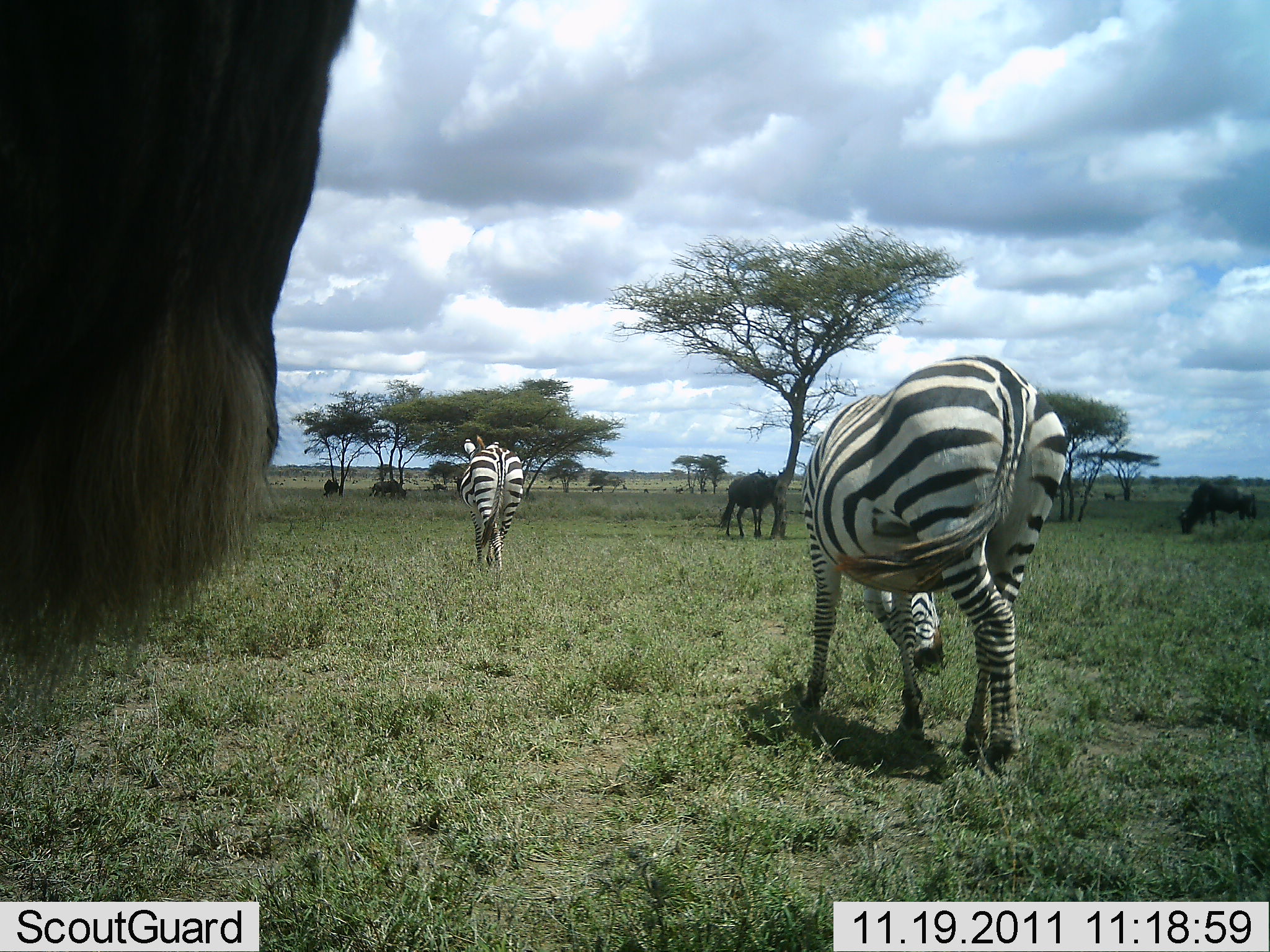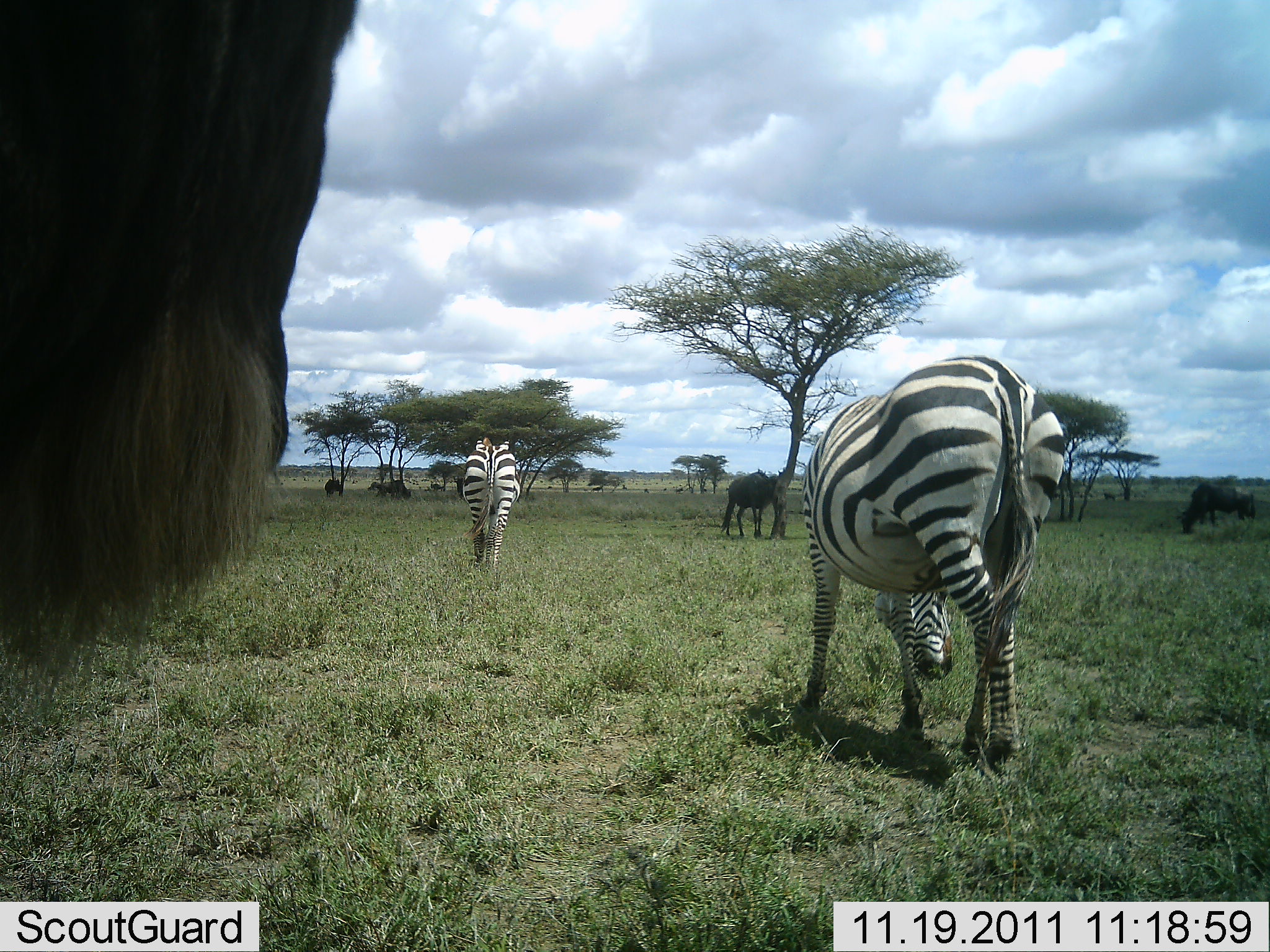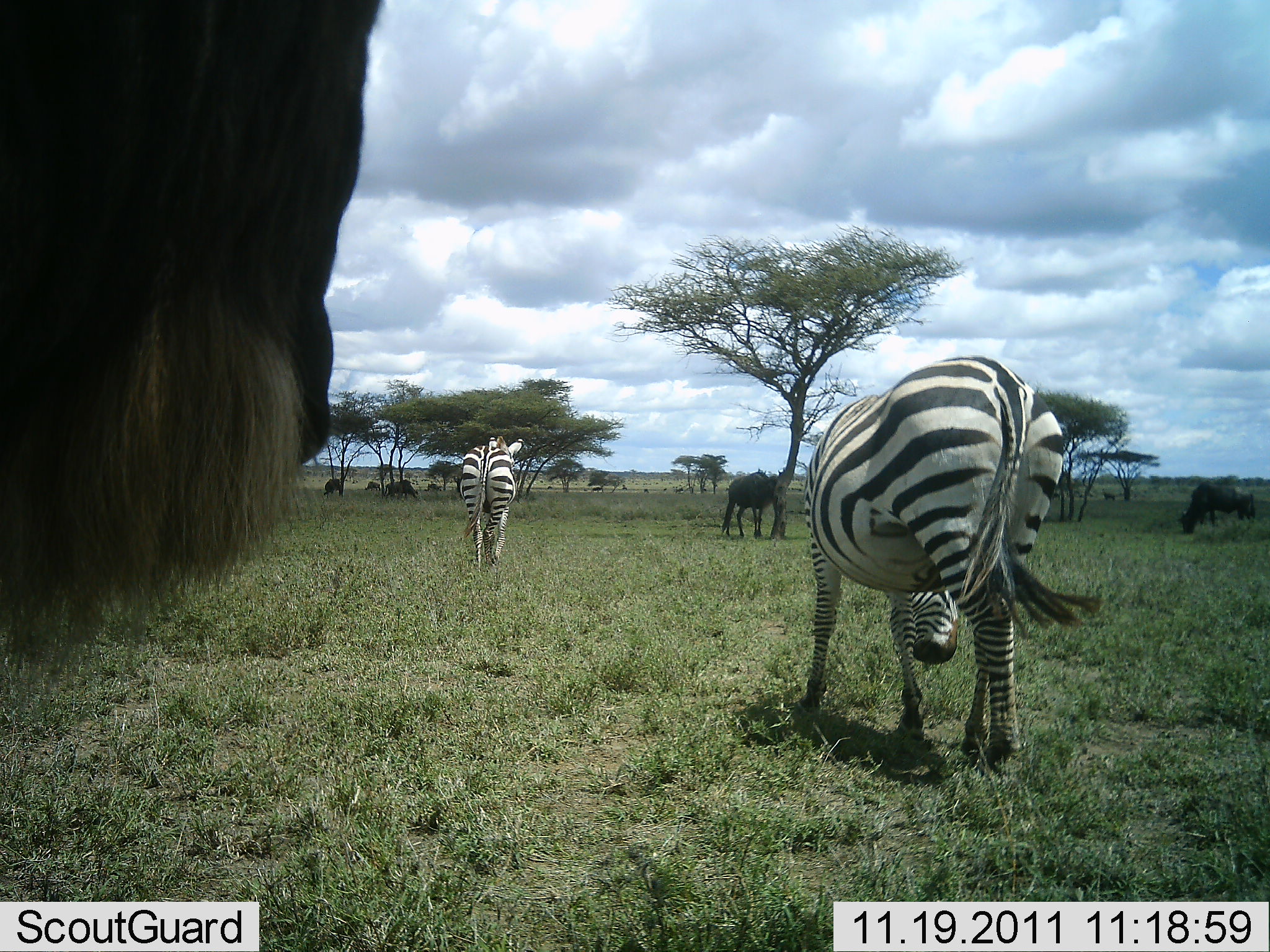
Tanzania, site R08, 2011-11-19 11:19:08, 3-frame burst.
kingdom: Animalia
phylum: Chordata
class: Mammalia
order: Artiodactyla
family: Bovidae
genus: Connochaetes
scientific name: Connochaetes taurinus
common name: blue wildebeest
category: wildebeest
Wildebeest (blue wildebeest) (Connochaetes taurinus), count 11-50. Behavior (volunteer vote fractions): standing 67%, resting 17%, moving 8%, interacting 8%. Young present (vote fraction): 0%. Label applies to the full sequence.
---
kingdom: Animalia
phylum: Chordata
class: Mammalia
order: Perissodactyla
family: Equidae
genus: Equus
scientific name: Equus quagga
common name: plains zebra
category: zebra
Zebra (plains zebra) (Equus quagga), count 2. Behavior (volunteer vote fractions): standing 50%, resting 17%, moving 25%, interacting 0%. Young present (vote fraction): 0%. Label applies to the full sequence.